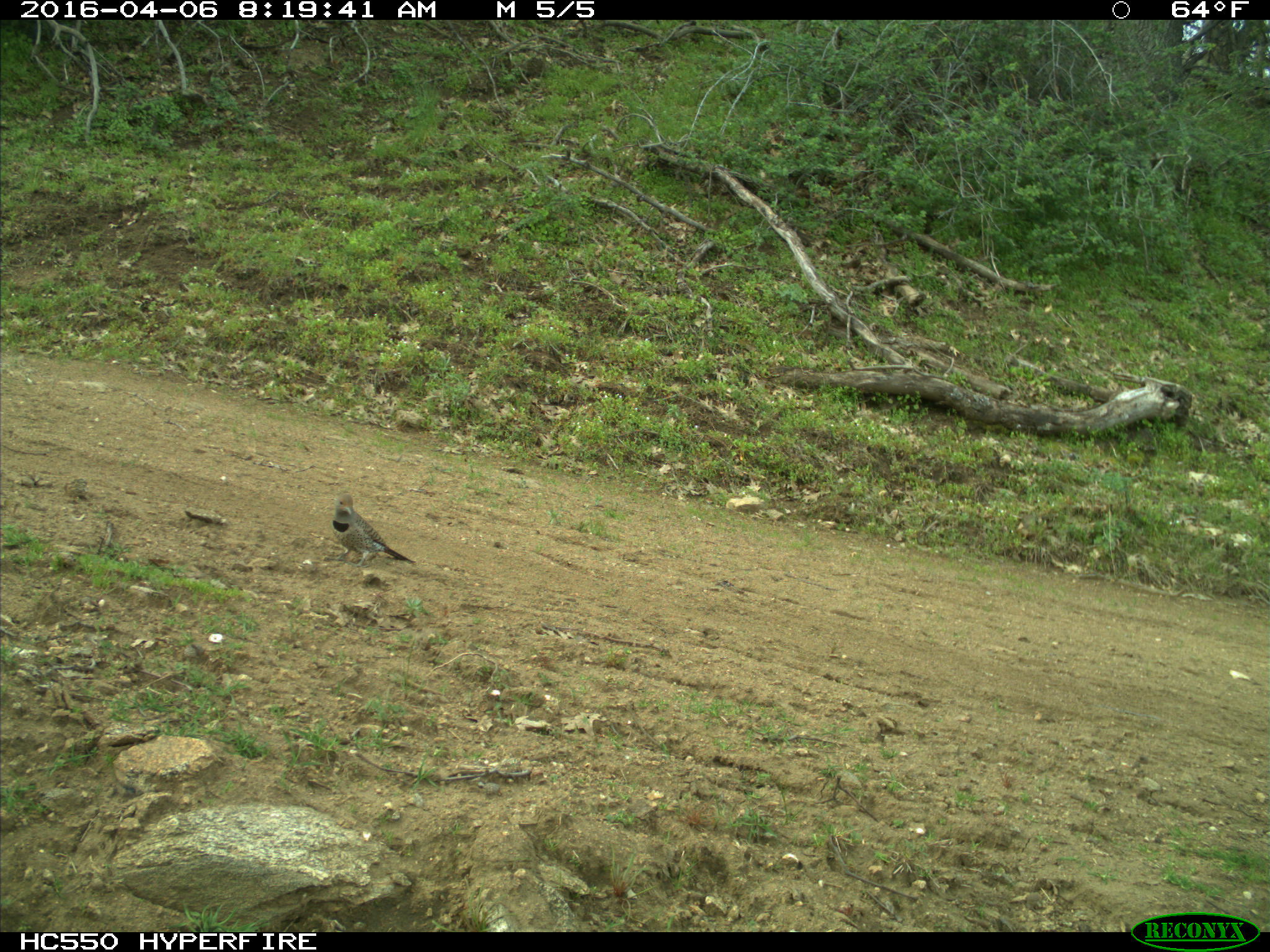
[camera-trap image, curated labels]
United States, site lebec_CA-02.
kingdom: Animalia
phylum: Chordata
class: Aves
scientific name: Aves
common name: birds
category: unidentified bird